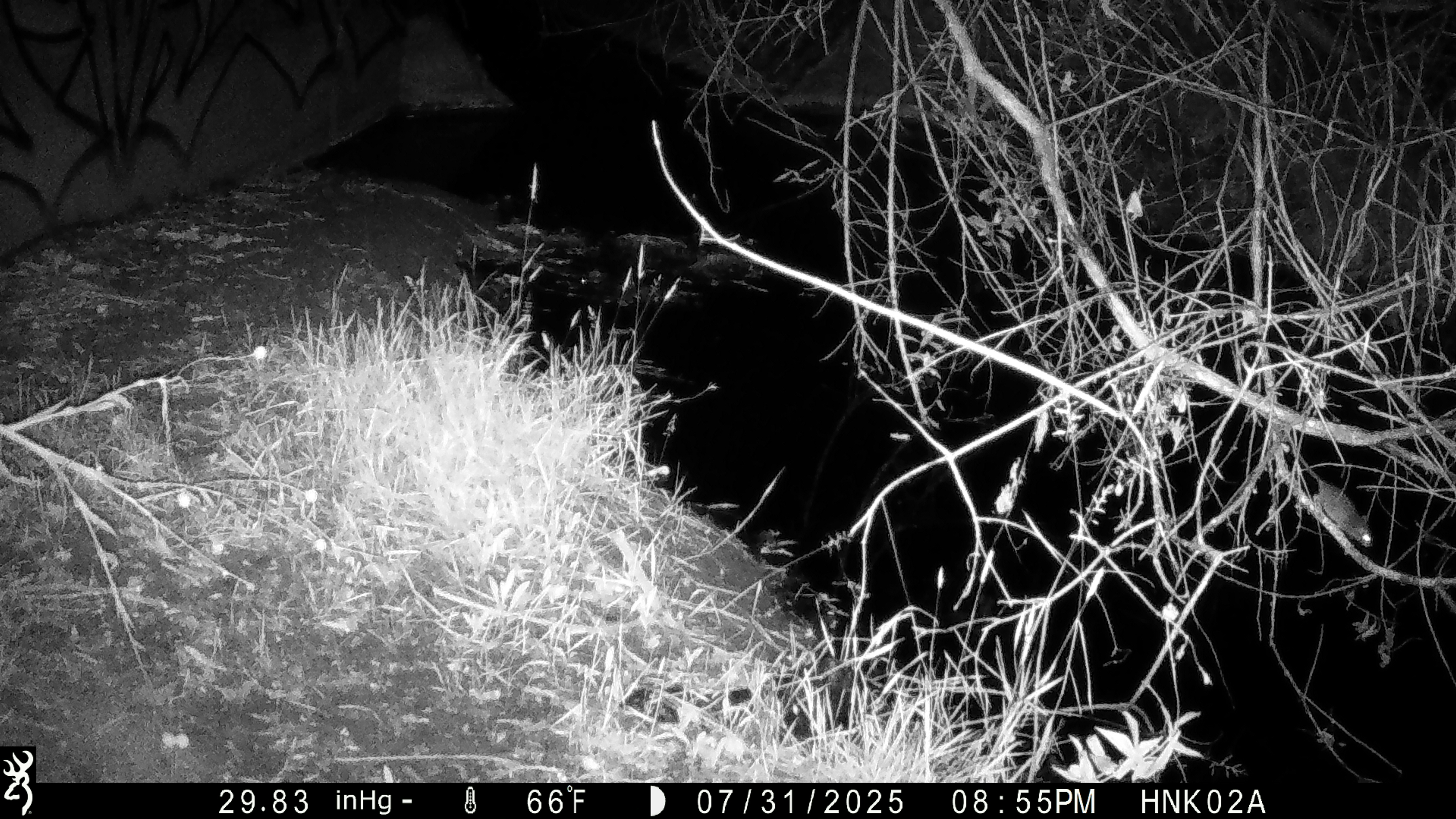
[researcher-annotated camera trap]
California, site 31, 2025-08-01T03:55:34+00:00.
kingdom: Animalia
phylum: Chordata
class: Mammalia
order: Rodentia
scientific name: Rodentia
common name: mouse or rat